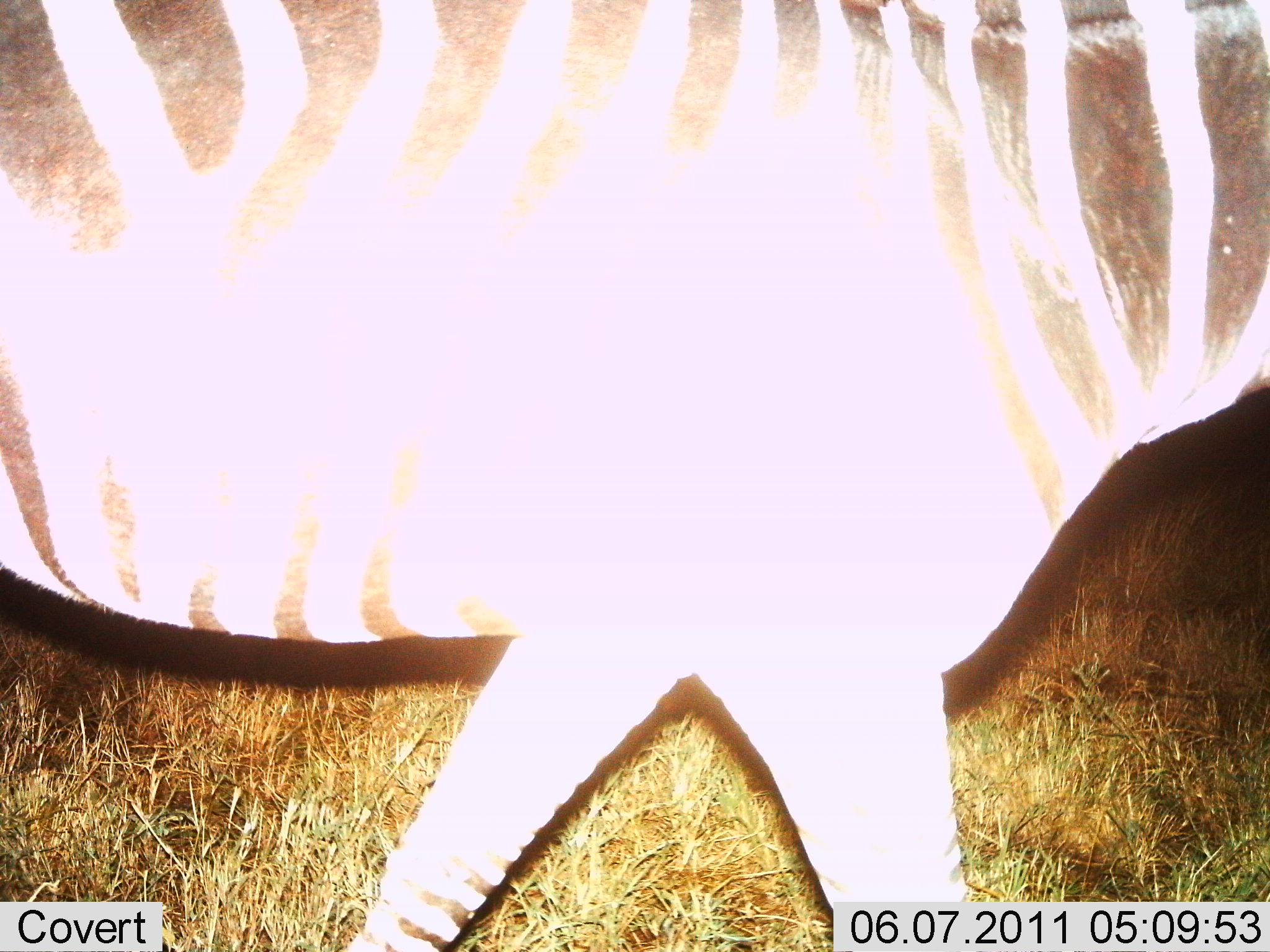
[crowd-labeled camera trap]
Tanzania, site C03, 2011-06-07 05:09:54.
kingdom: Animalia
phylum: Chordata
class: Mammalia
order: Perissodactyla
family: Equidae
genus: Equus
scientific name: Equus quagga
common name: plains zebra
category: zebra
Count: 1.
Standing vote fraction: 7%.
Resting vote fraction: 0%.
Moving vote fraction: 93%.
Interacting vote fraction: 0%.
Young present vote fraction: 0%.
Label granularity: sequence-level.